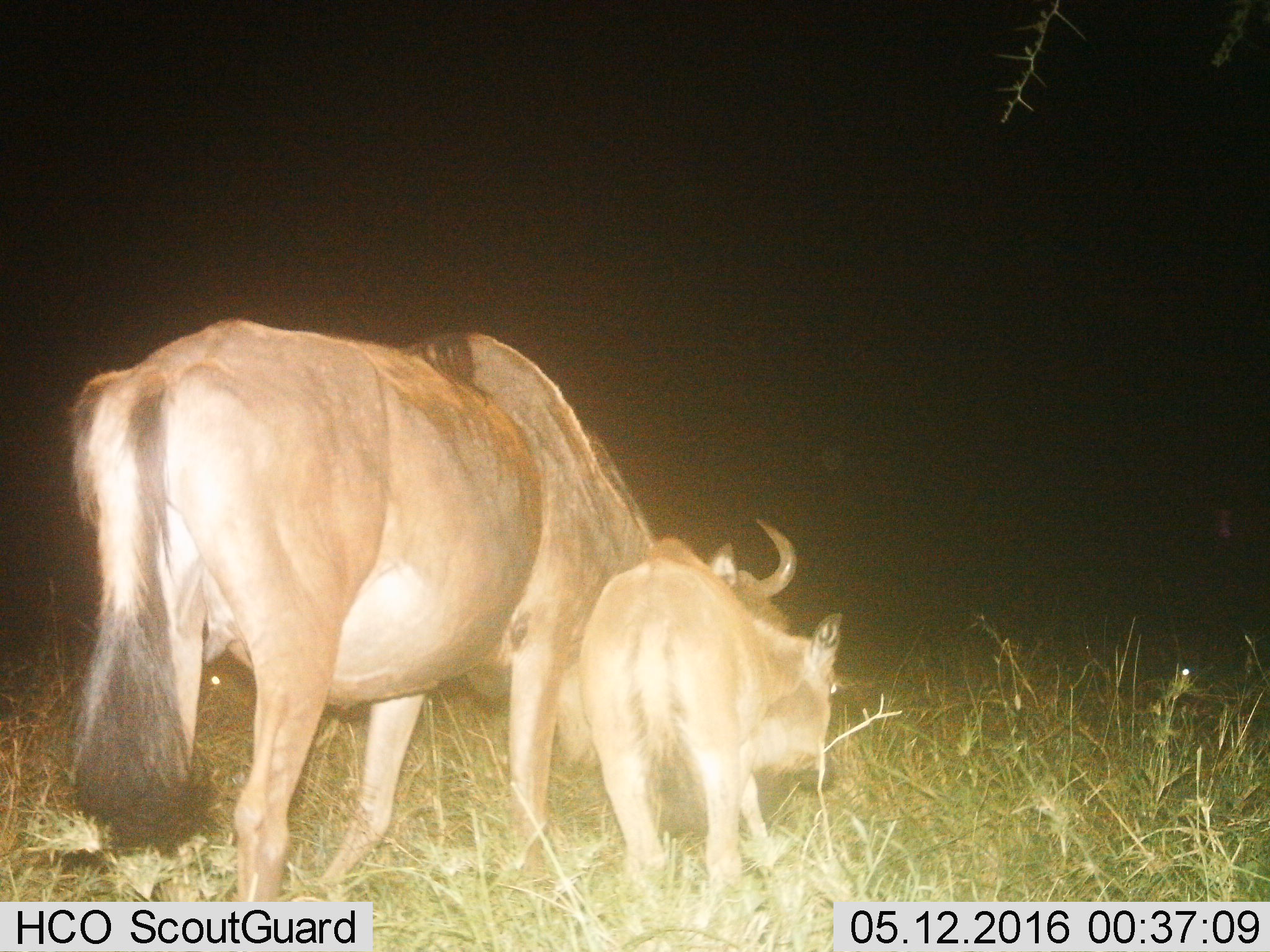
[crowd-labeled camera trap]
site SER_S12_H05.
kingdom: Animalia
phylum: Chordata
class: Mammalia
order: Artiodactyla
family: Bovidae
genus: Connochaetes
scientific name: Connochaetes taurinus taurinus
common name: blue wildebeest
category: wildebeestblue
Wildebeestblue (blue wildebeest) (Connochaetes taurinus taurinus), count 2. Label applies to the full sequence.